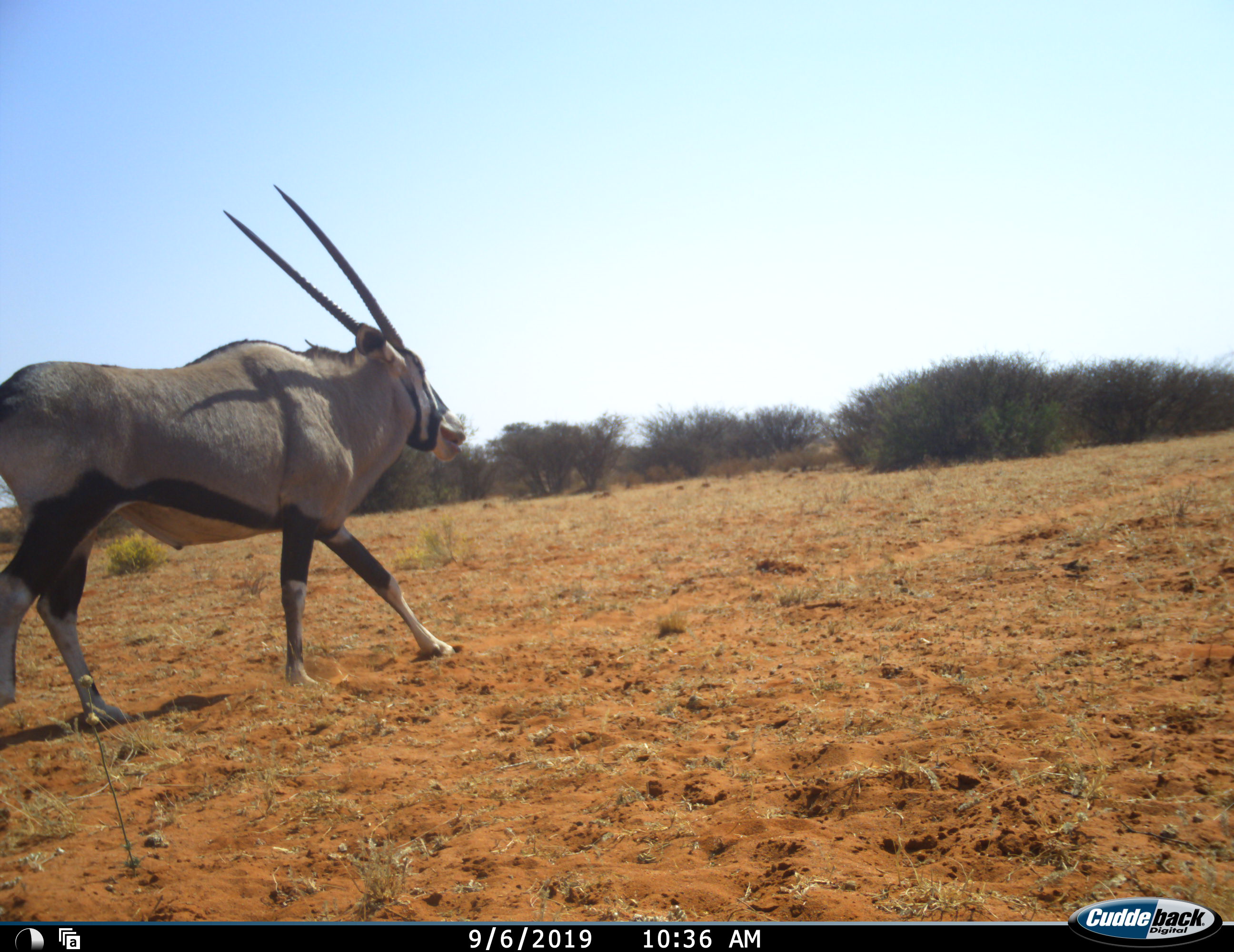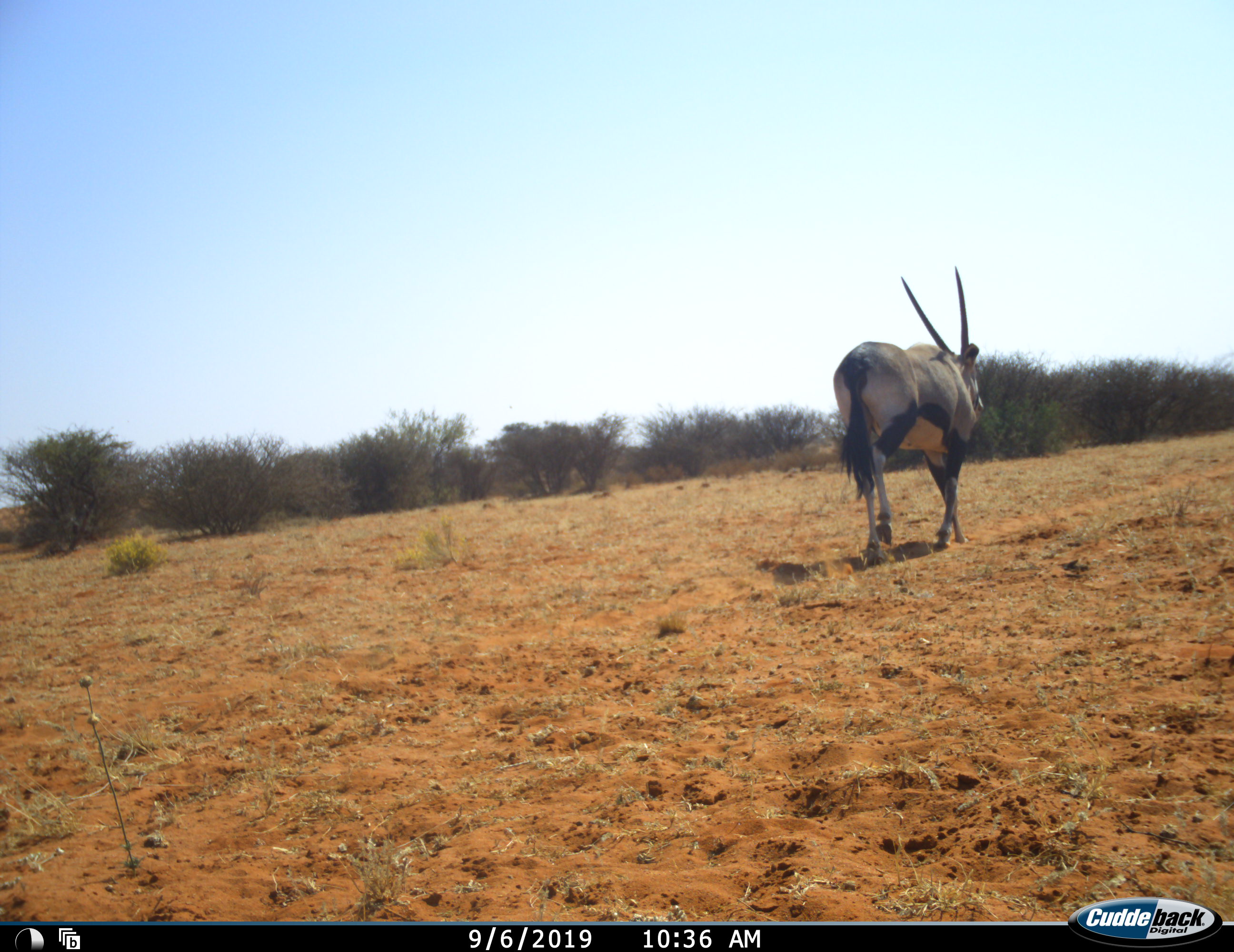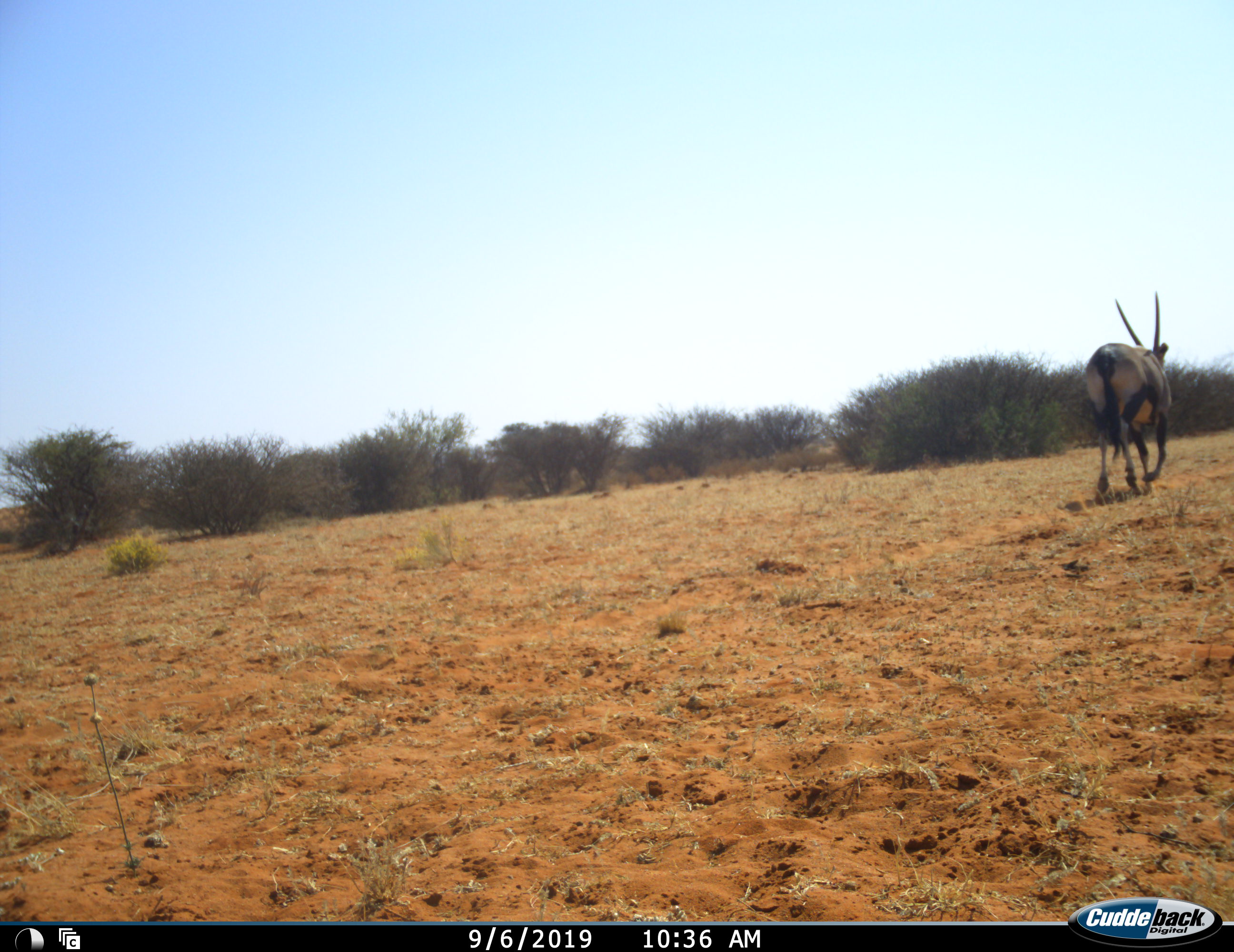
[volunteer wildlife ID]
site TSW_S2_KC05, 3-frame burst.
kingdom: Animalia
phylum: Chordata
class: Mammalia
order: Artiodactyla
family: Bovidae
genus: Oryx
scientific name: Oryx gazella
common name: gemsbok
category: oryx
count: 1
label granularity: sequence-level